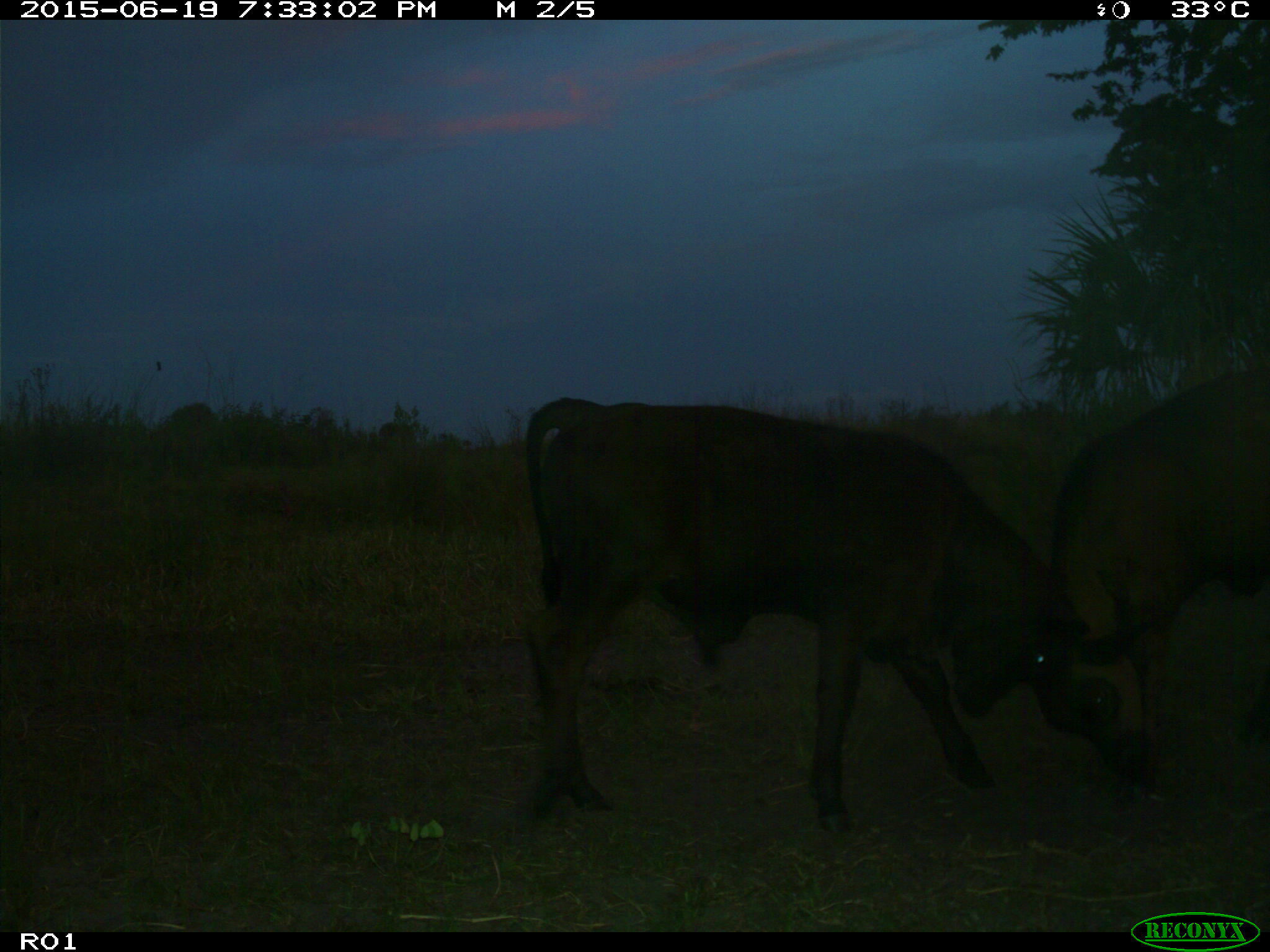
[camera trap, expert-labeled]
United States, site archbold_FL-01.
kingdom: Animalia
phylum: Chordata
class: Mammalia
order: Artiodactyla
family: Bovidae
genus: Bos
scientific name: Bos taurus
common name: domestic cow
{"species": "Bos taurus (domestic cow)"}